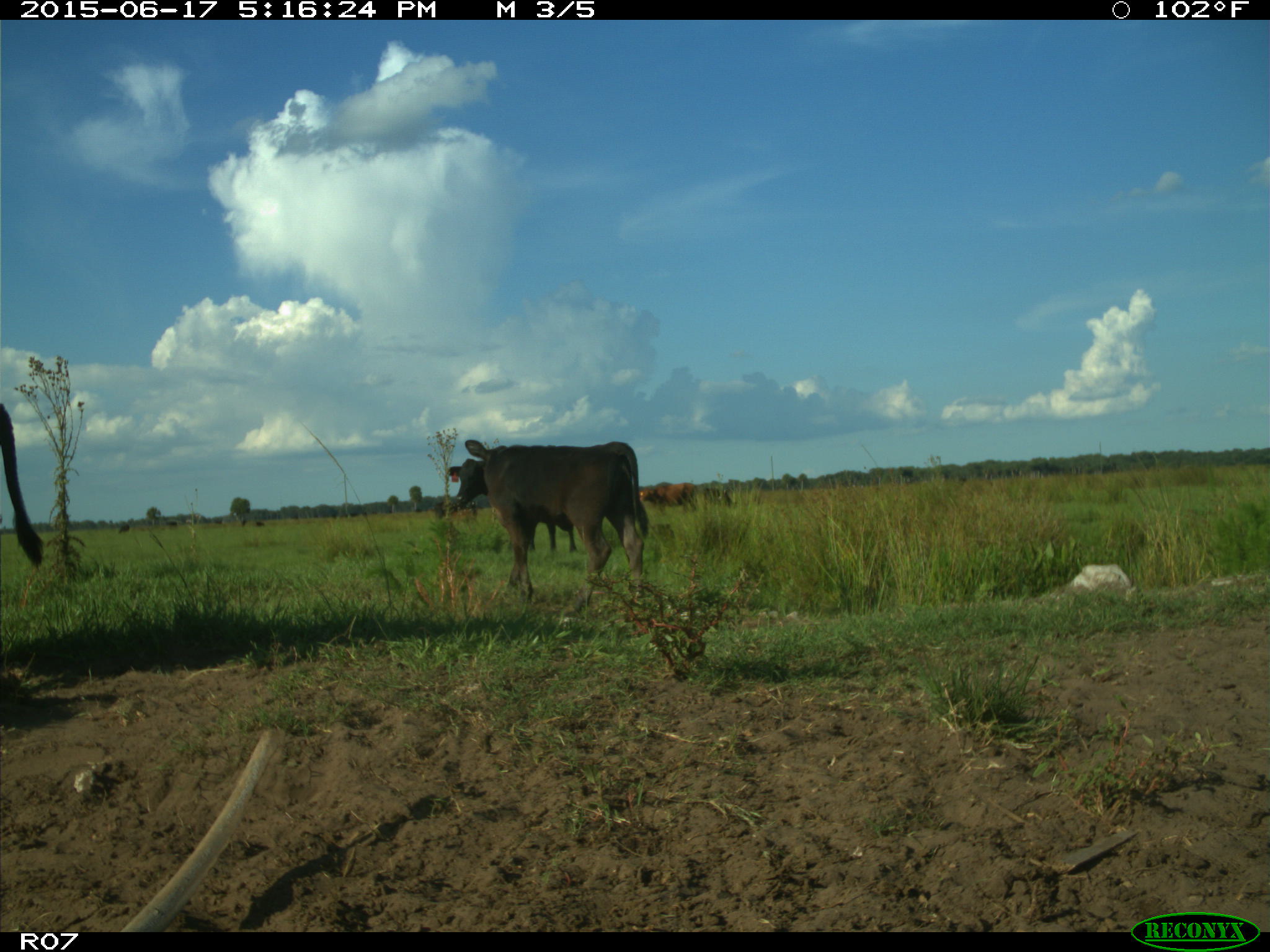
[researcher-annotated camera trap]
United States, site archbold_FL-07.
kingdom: Animalia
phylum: Chordata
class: Mammalia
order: Artiodactyla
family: Bovidae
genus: Bos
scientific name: Bos taurus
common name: domestic cow